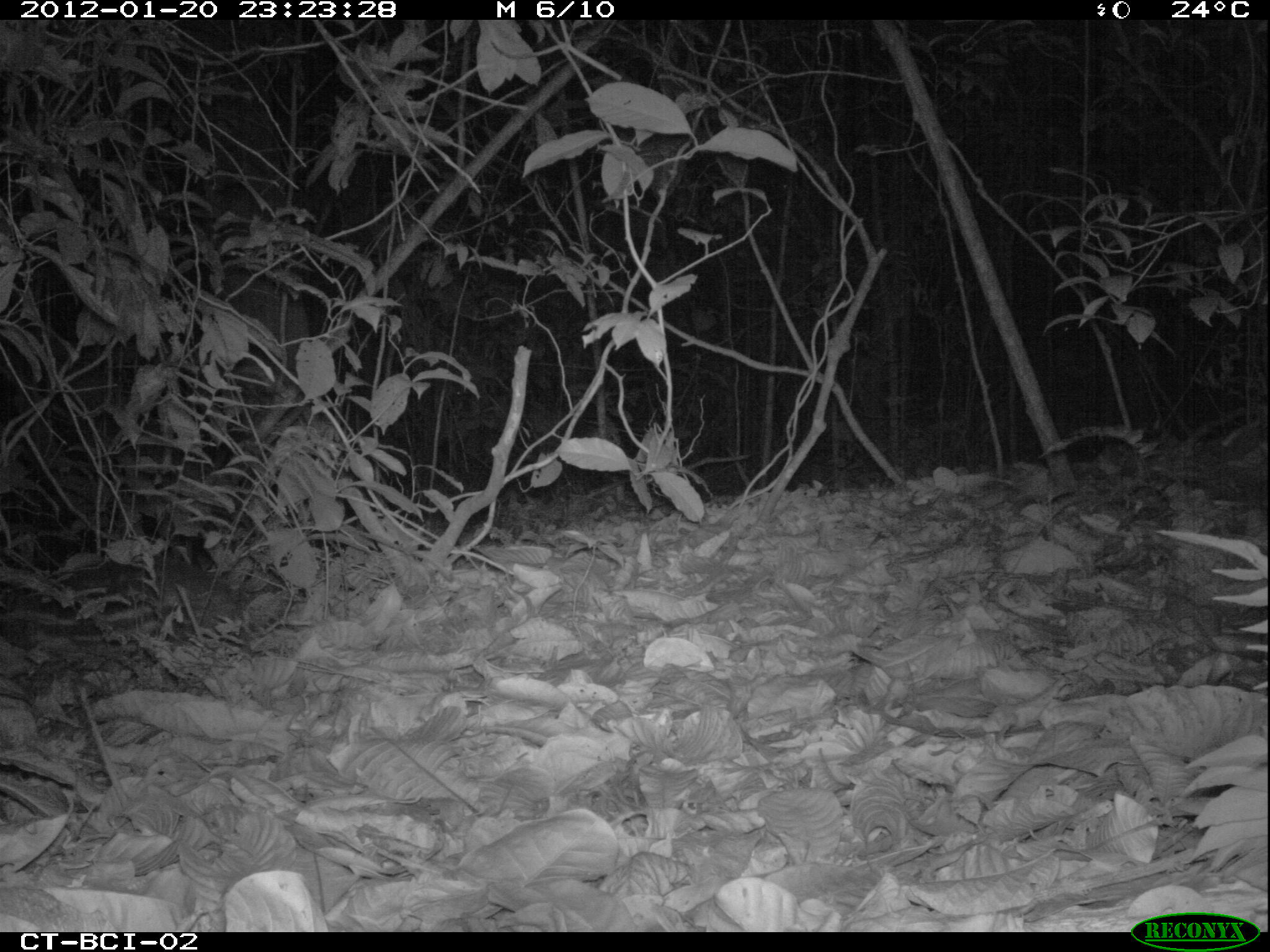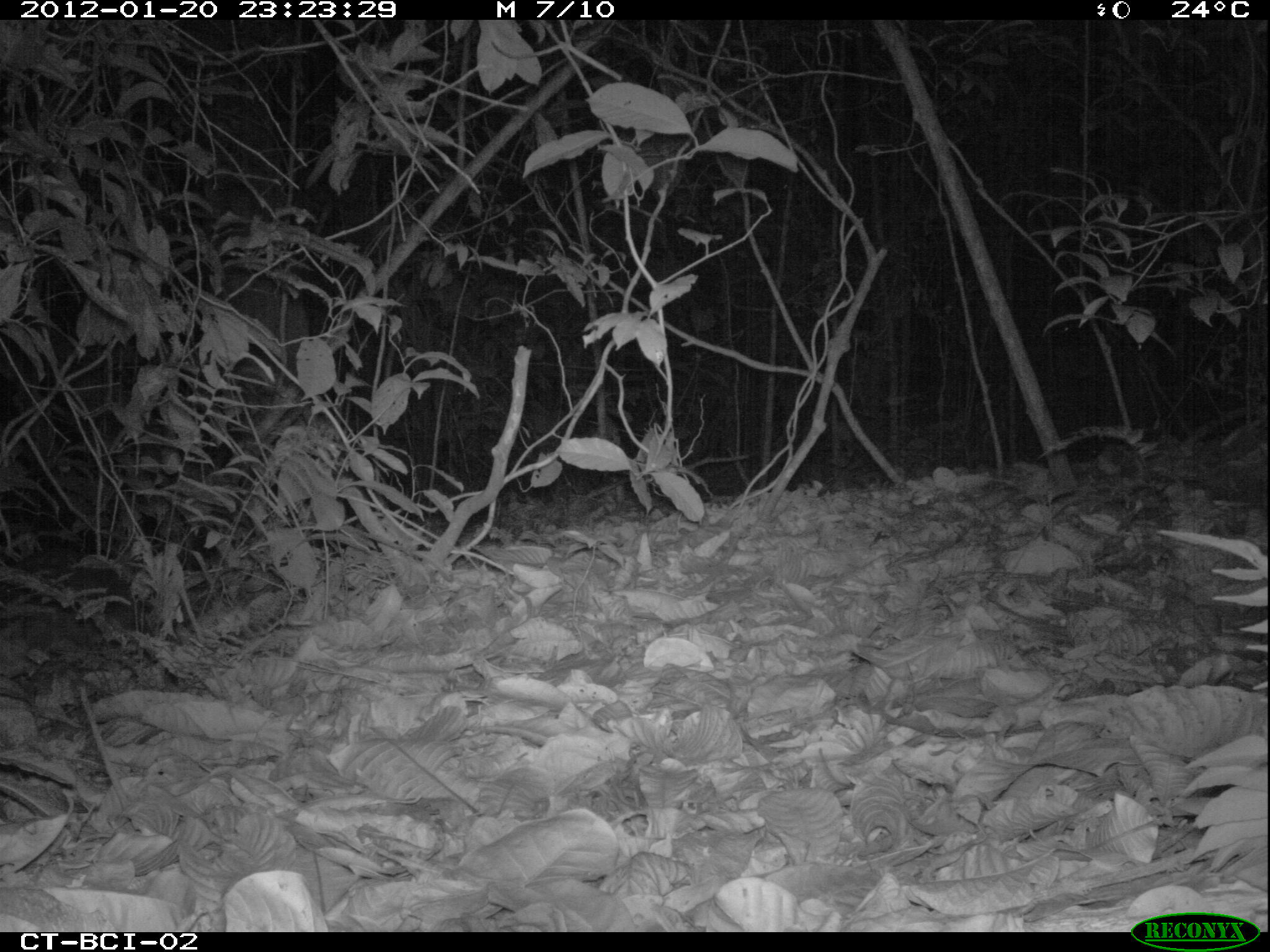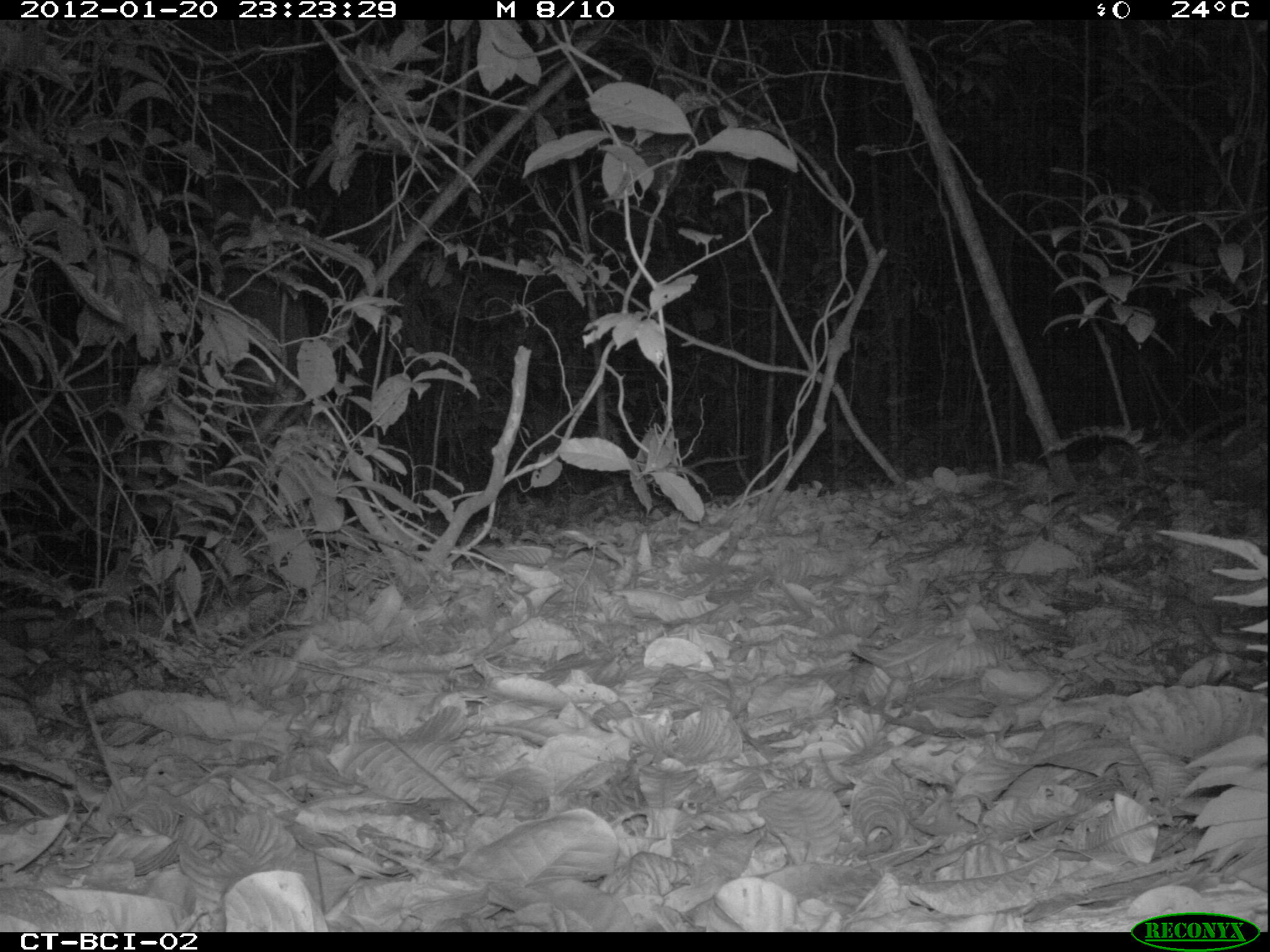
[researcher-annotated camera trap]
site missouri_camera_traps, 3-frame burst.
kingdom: Animalia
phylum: Chordata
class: Mammalia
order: Rodentia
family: Cuniculidae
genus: Cuniculus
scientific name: Cuniculus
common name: paca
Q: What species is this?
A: Paca (Cuniculus).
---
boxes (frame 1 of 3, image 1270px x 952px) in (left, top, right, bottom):
paca: (3, 515, 263, 683)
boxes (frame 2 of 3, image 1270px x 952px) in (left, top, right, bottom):
paca: (2, 555, 161, 684)